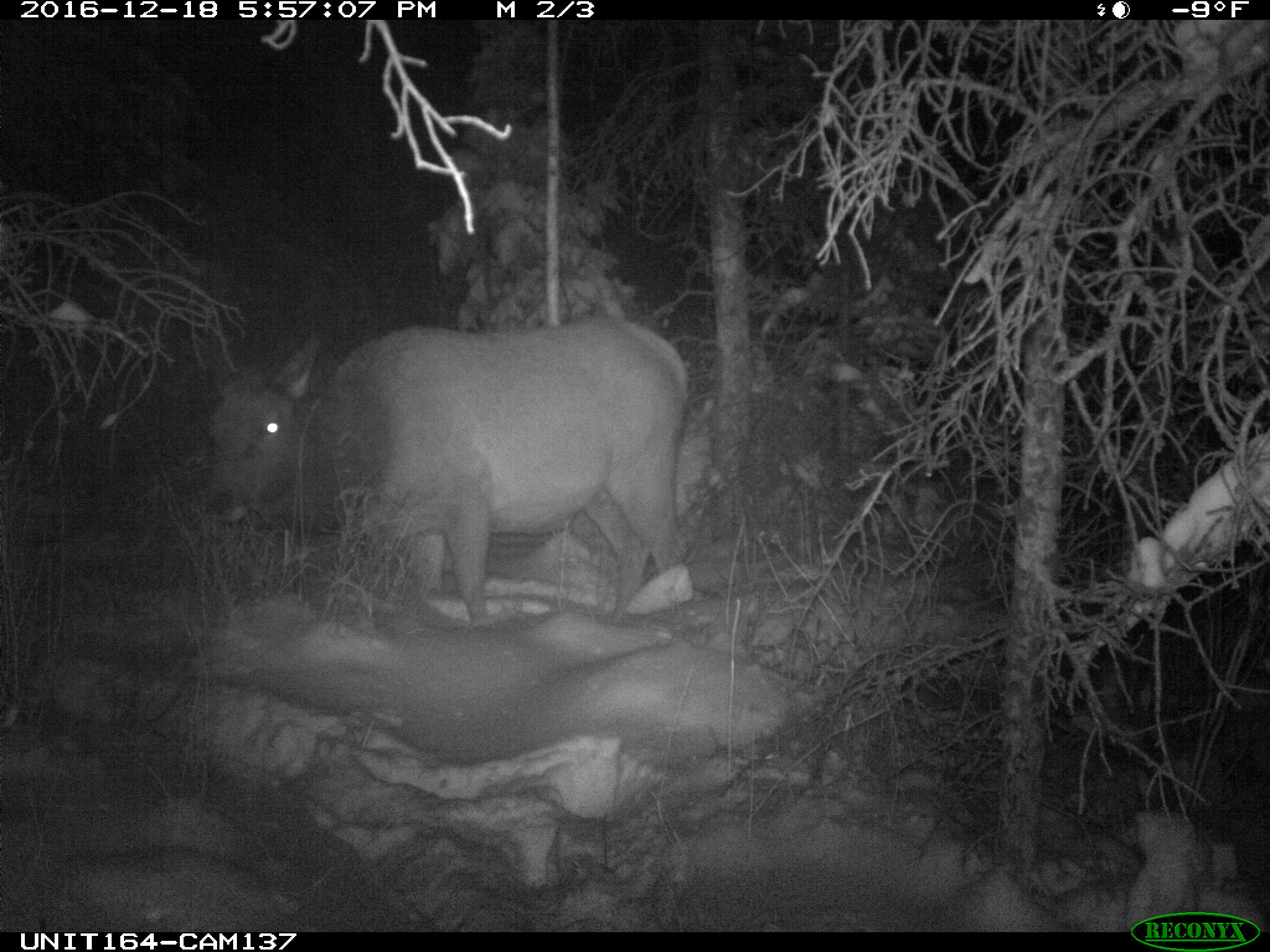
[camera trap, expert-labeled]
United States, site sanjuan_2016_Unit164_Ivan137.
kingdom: Animalia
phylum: Chordata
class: Mammalia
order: Artiodactyla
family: Cervidae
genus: Cervus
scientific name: Cervus elaphus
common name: red deer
Cervus elaphus (red deer).